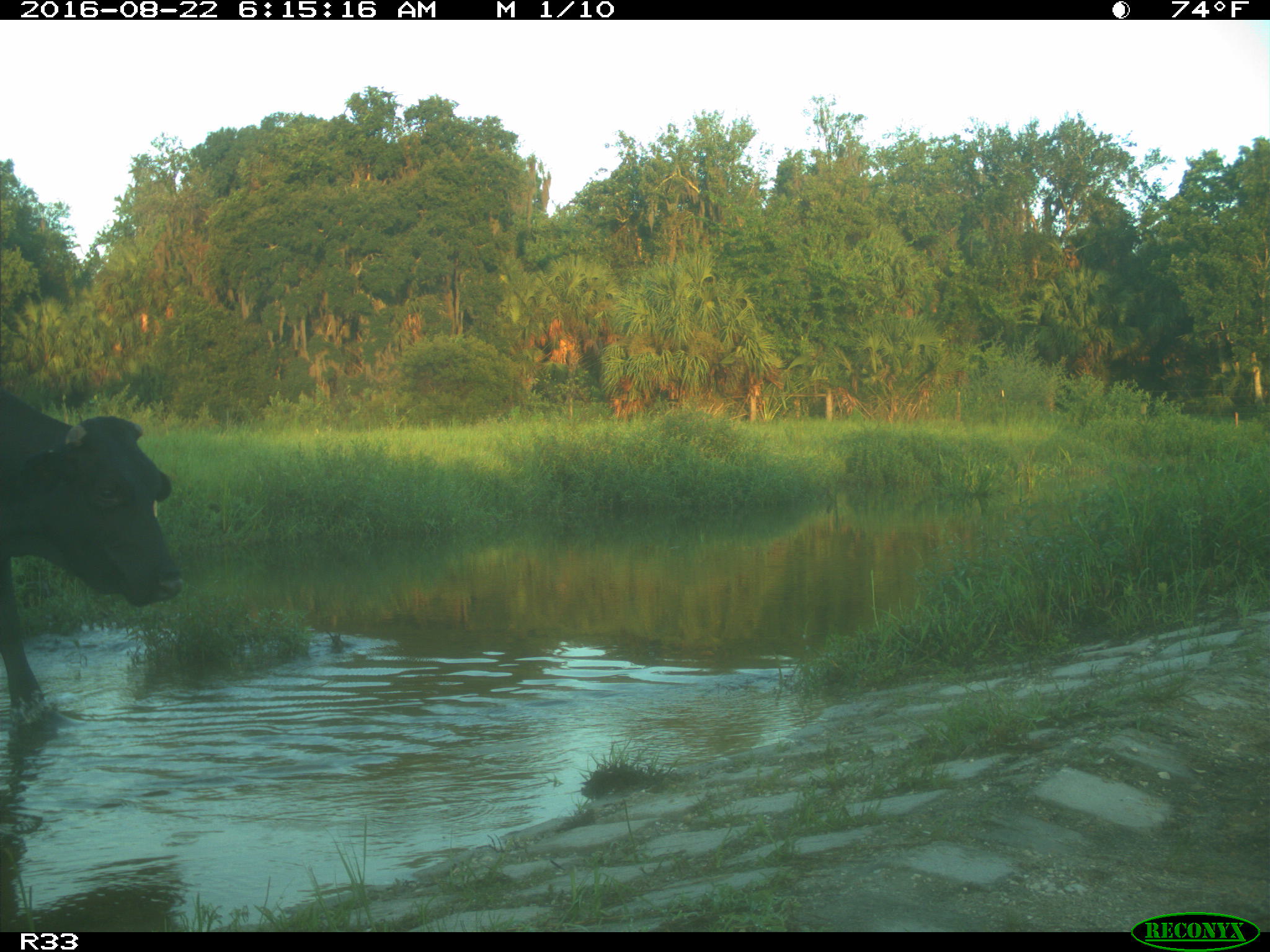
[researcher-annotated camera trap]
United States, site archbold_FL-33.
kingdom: Animalia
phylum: Chordata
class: Mammalia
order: Artiodactyla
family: Bovidae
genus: Bos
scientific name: Bos taurus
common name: domestic cow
Bos taurus (domestic cow).